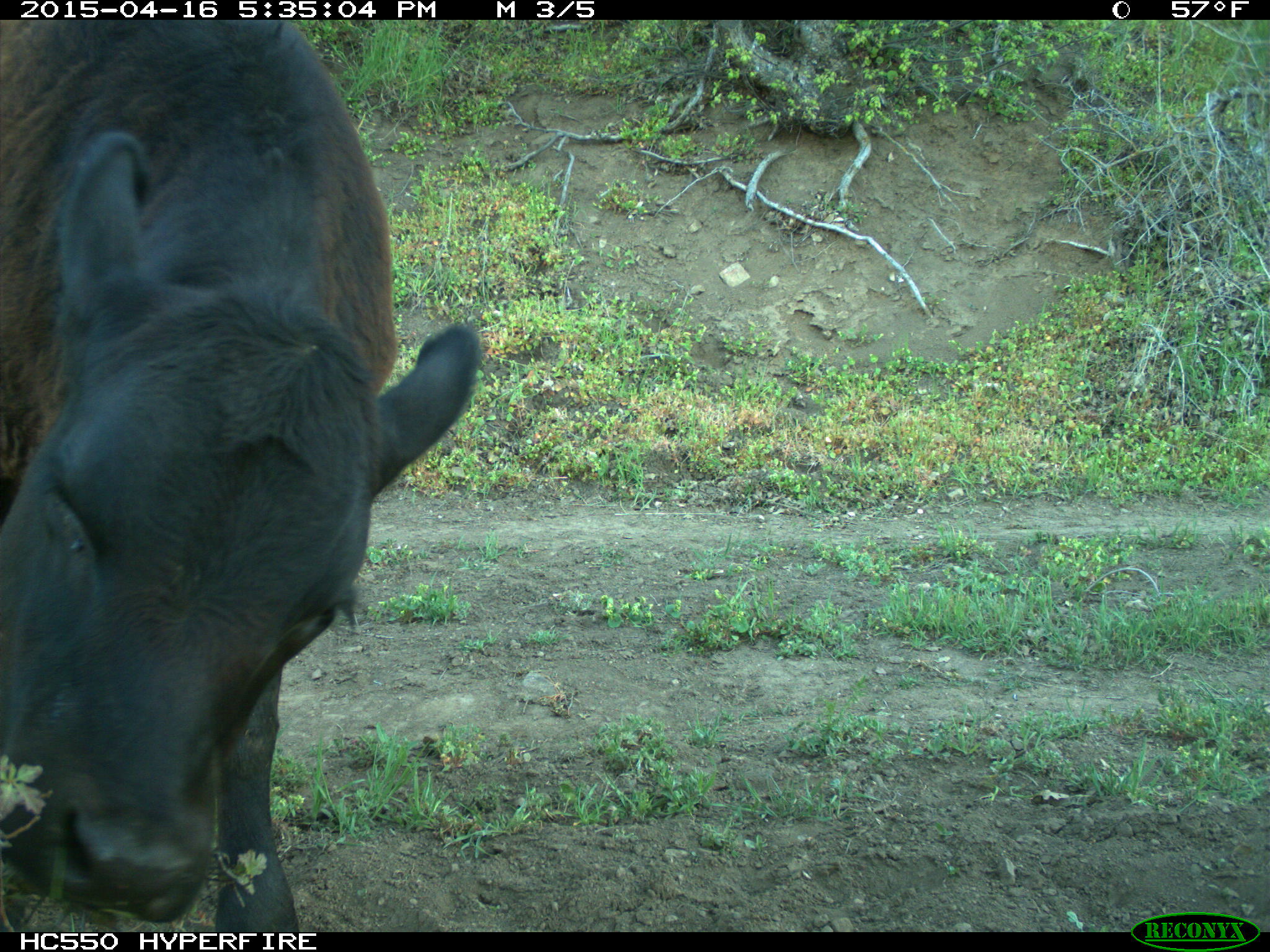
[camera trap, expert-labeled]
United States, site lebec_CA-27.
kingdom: Animalia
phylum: Chordata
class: Mammalia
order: Artiodactyla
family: Bovidae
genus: Bos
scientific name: Bos taurus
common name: domestic cow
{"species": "Bos taurus (domestic cow)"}